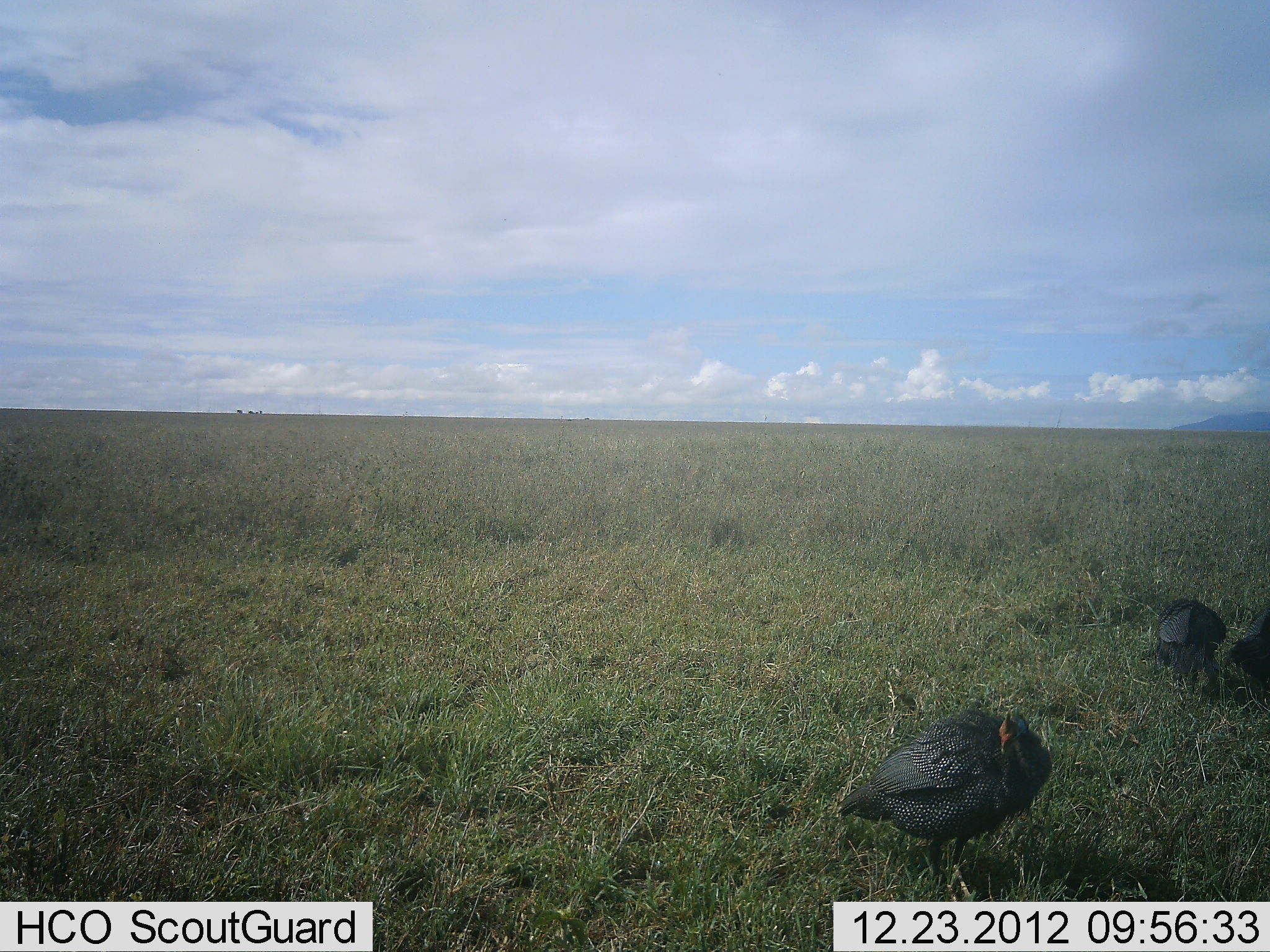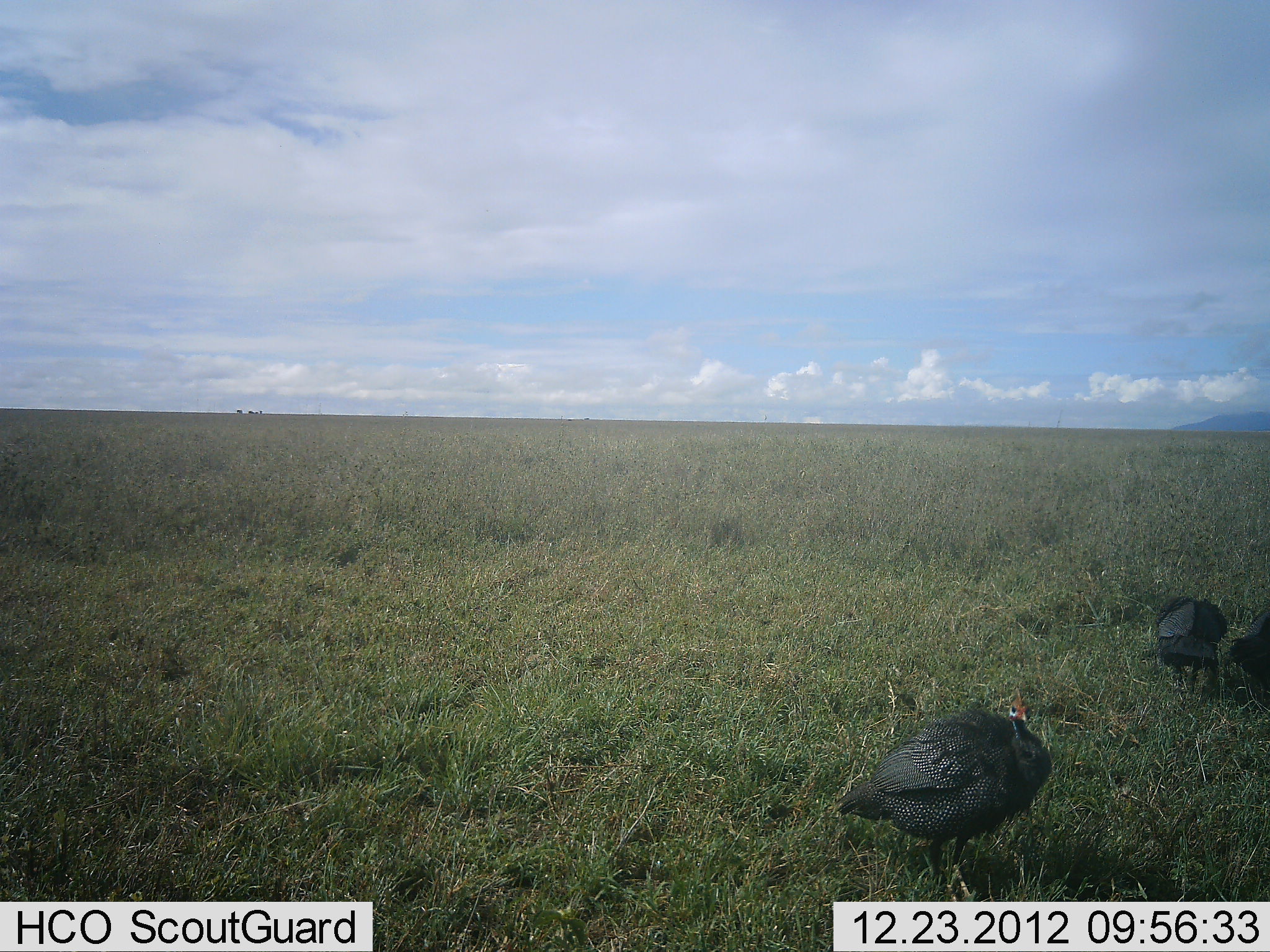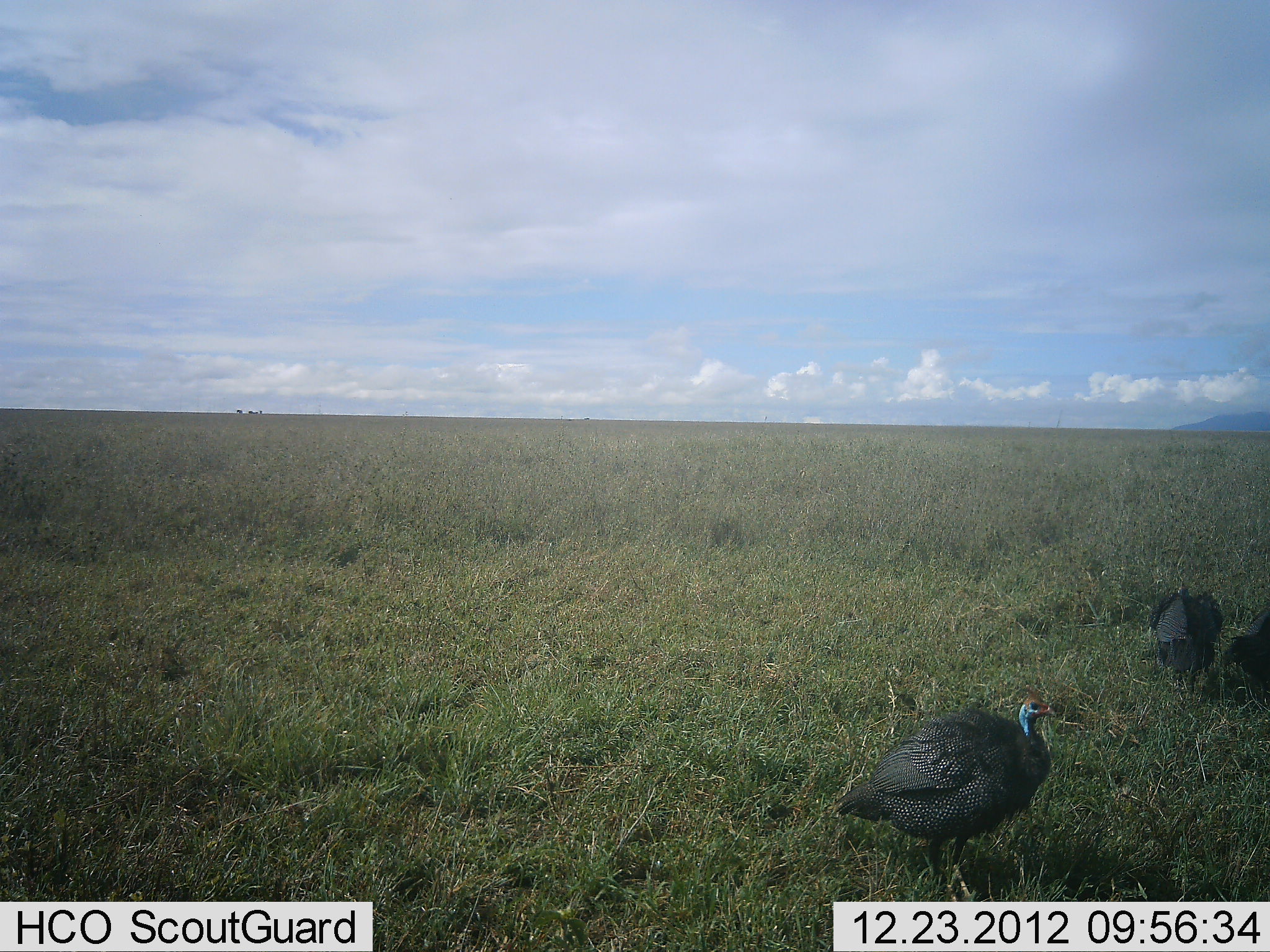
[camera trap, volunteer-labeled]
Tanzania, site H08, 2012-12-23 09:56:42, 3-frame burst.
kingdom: Animalia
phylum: Chordata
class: Aves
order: Galliformes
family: Numididae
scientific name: Numididae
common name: guinea fowl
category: guineafowl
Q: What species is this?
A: Guineafowl (guinea fowl) (Numididae).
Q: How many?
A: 3.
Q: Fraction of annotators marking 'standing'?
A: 90%.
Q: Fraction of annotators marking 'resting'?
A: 0%.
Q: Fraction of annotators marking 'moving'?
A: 3%.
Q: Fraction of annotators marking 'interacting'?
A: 0%.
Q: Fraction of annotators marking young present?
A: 0%.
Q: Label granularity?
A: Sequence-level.